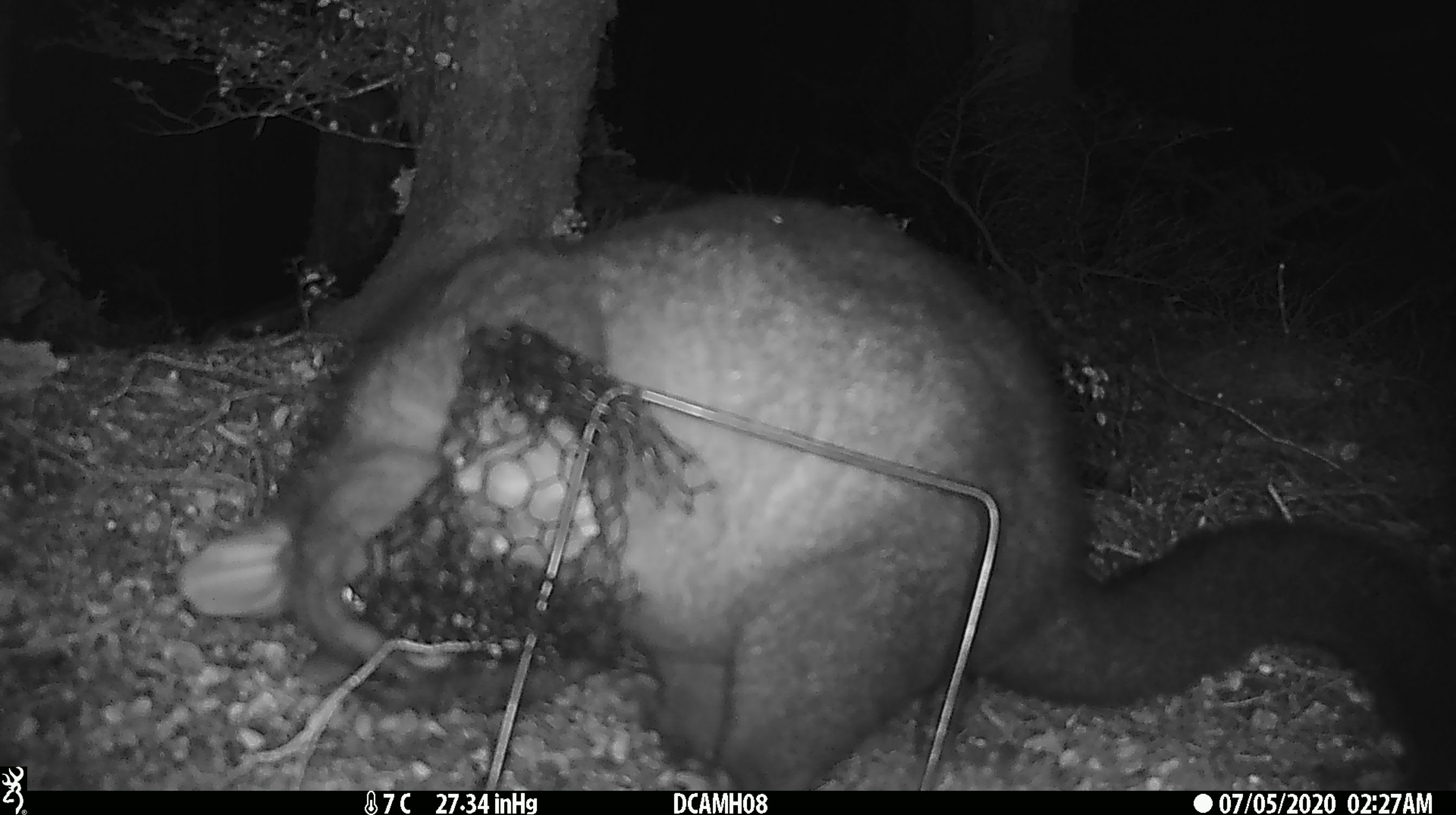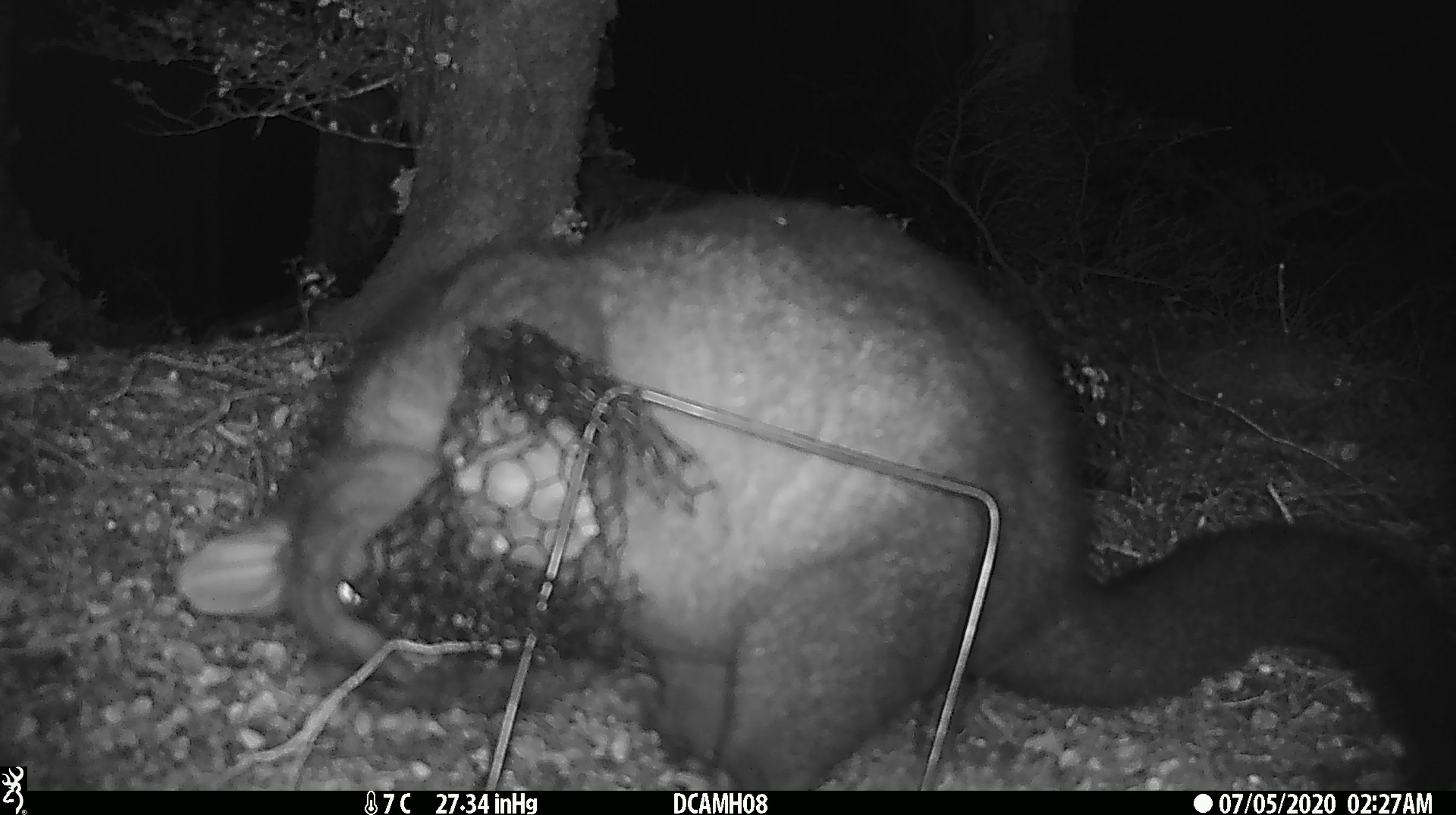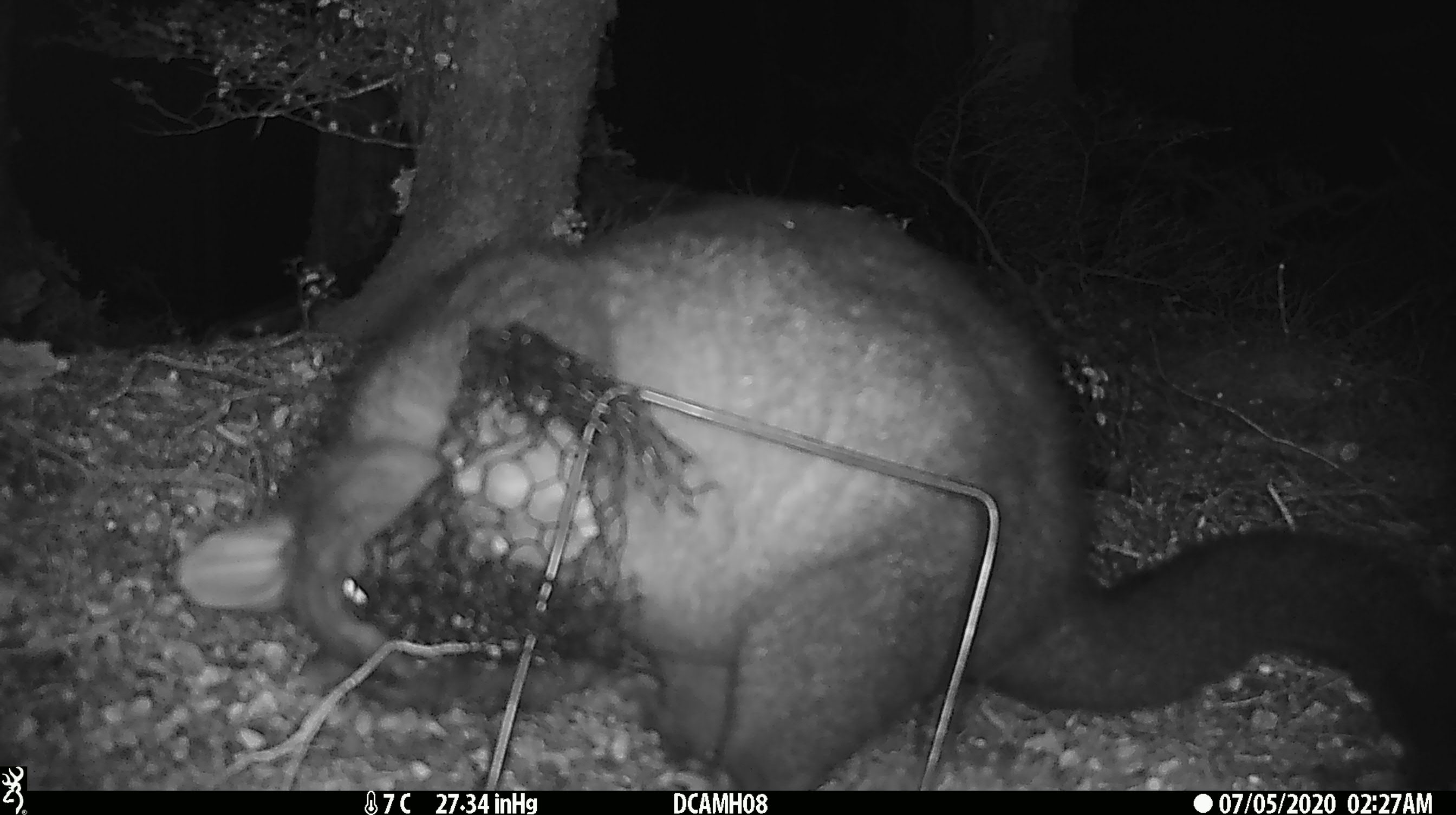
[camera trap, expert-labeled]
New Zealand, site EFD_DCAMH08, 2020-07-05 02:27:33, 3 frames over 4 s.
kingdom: Animalia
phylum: Chordata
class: Mammalia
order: Diprotodontia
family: Phalangeridae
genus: Trichosurus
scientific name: Trichosurus vulpecula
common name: common brushtail possum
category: possum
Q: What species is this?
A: Possum (common brushtail possum) (Trichosurus vulpecula).